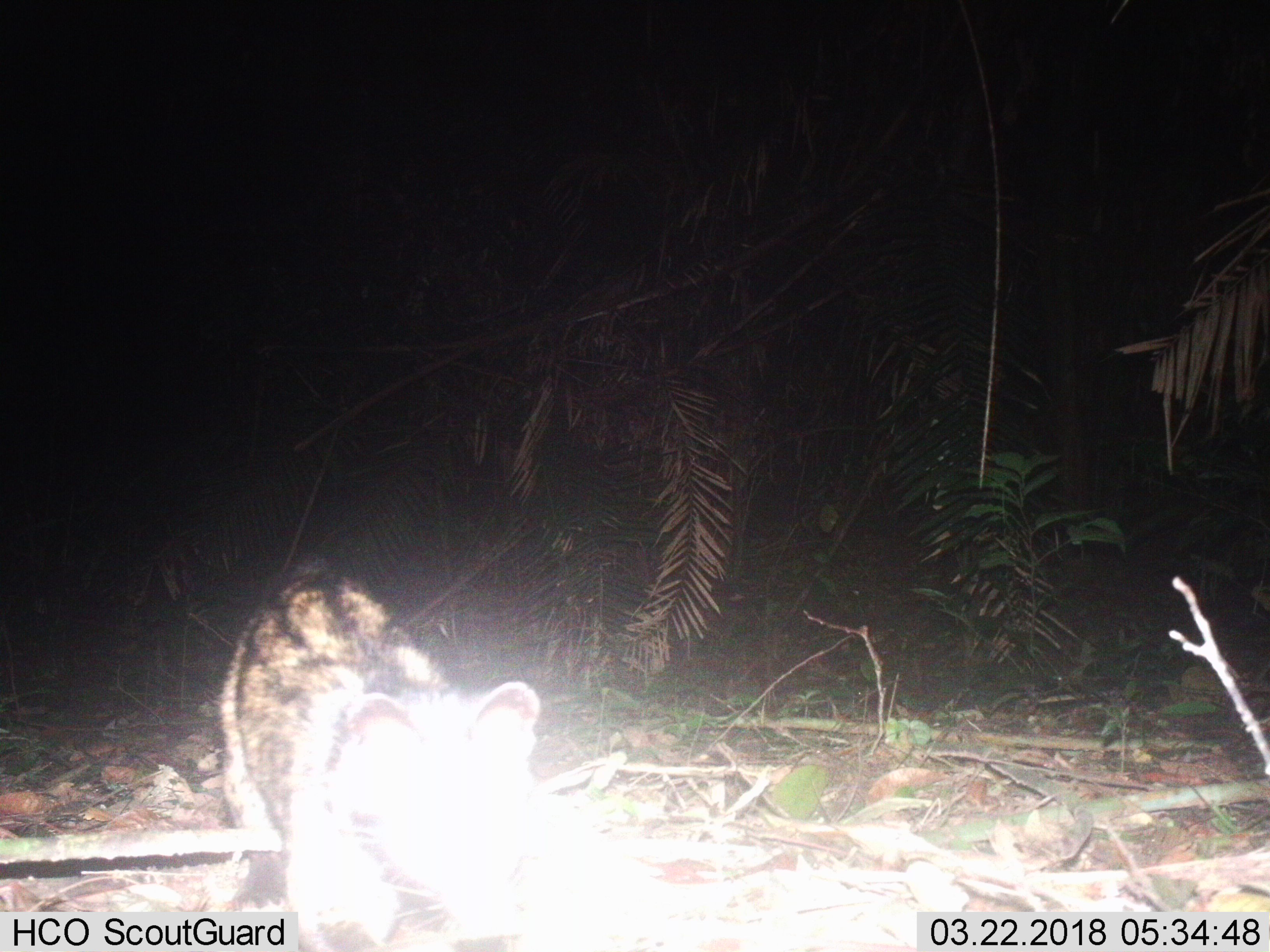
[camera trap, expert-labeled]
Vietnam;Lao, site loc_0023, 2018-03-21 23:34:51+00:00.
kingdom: Animalia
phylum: Chordata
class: Mammalia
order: Carnivora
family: Viverridae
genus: Paradoxurus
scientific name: Paradoxurus hermaphroditus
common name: common palm civet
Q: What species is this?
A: Common palm civet (Paradoxurus hermaphroditus).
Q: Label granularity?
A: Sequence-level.